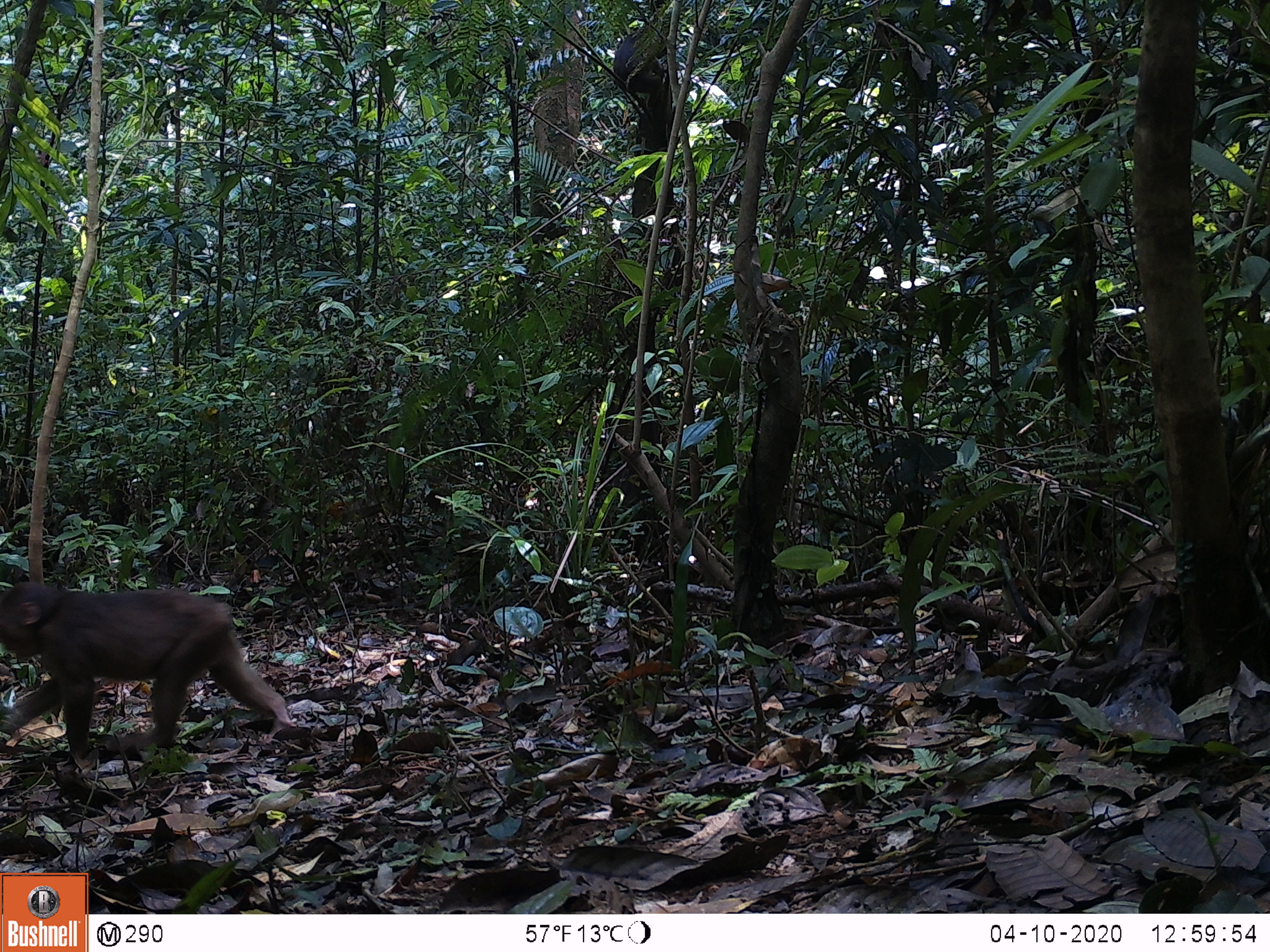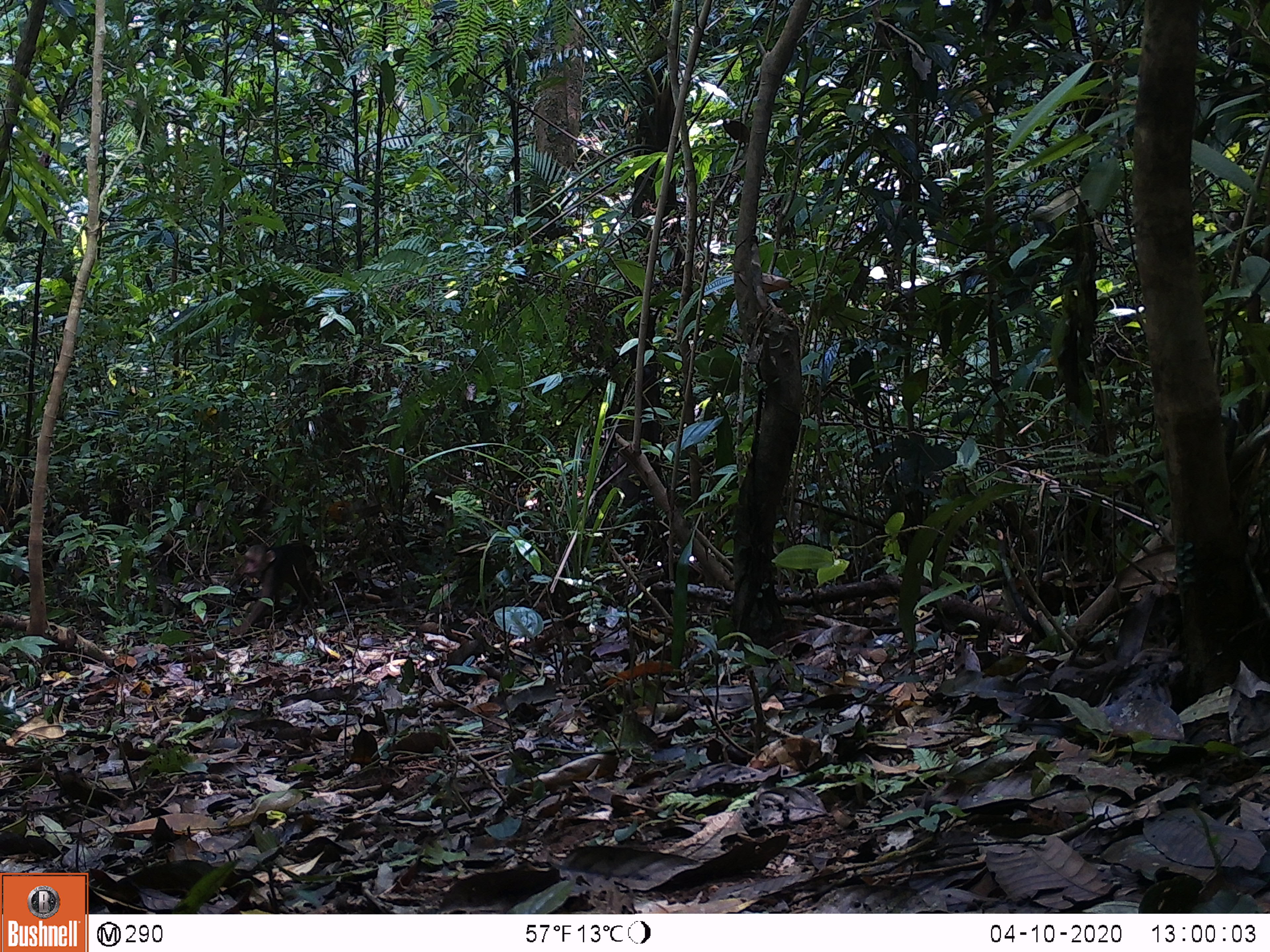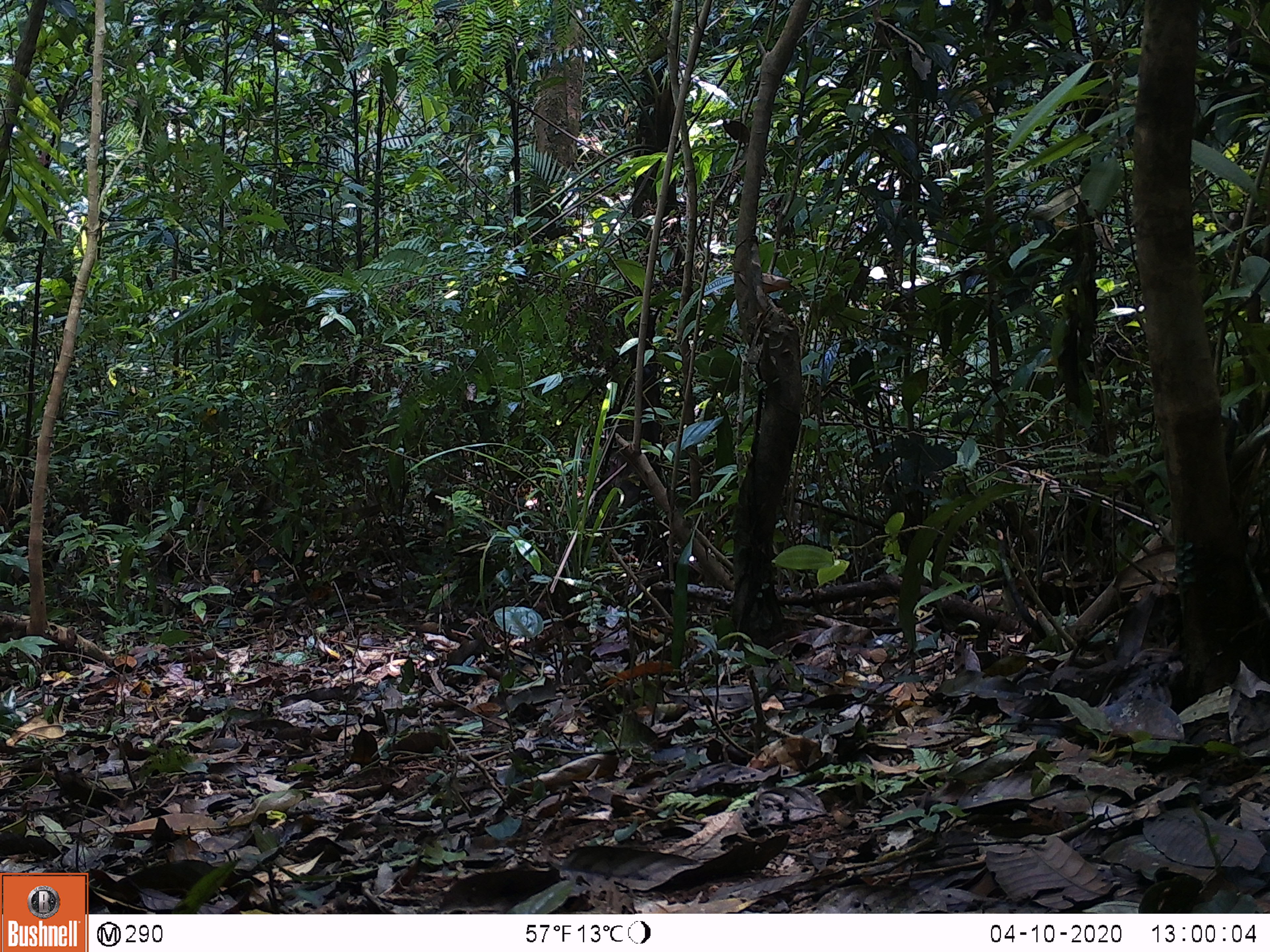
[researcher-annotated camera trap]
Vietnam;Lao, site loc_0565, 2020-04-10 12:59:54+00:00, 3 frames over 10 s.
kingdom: Animalia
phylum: Chordata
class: Mammalia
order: Primates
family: Cercopithecidae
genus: Macaca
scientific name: Macaca arctoides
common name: stump-tailed macaque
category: stump tailed macaque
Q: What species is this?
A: Stump tailed macaque (stump-tailed macaque) (Macaca arctoides).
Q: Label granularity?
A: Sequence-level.